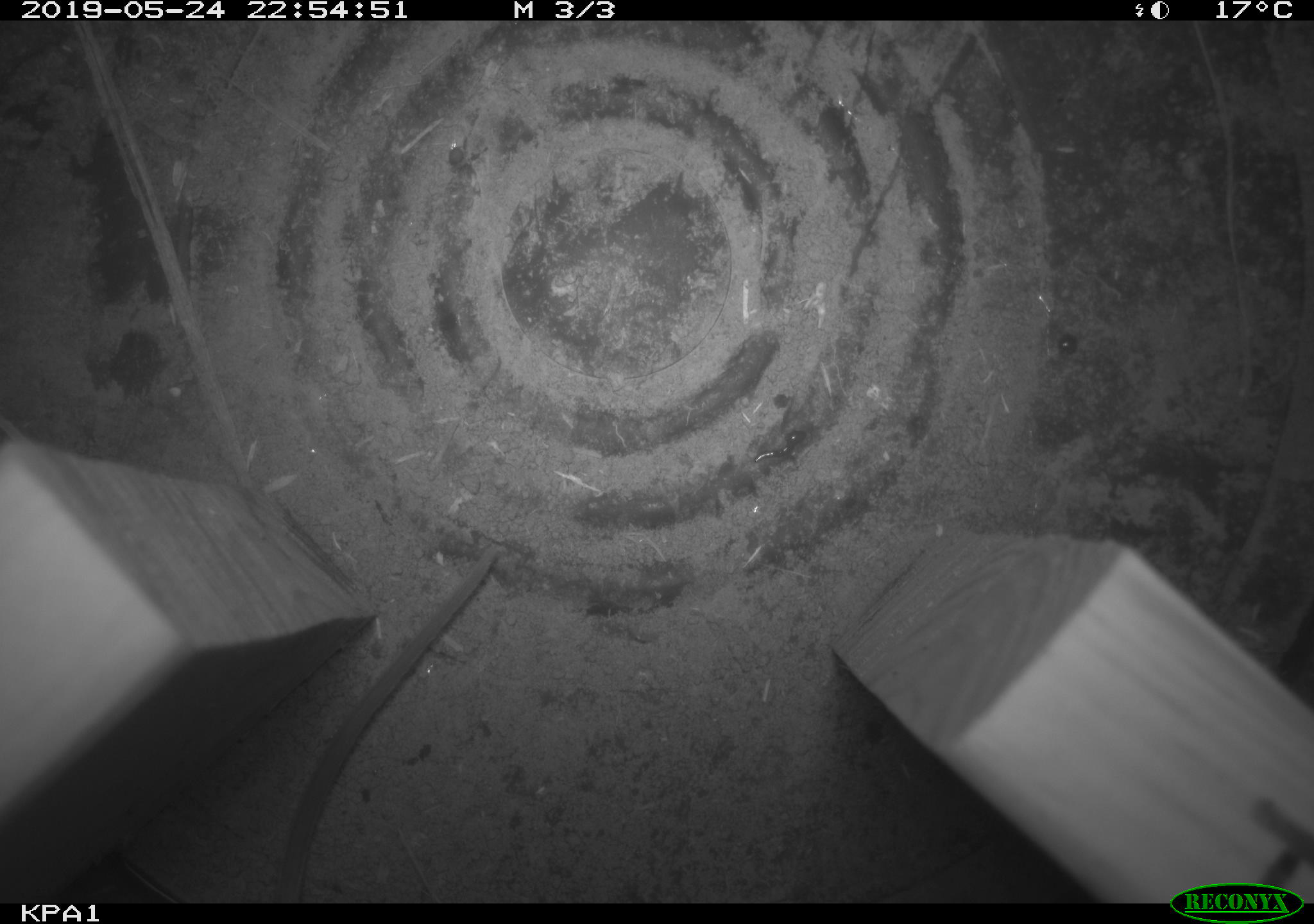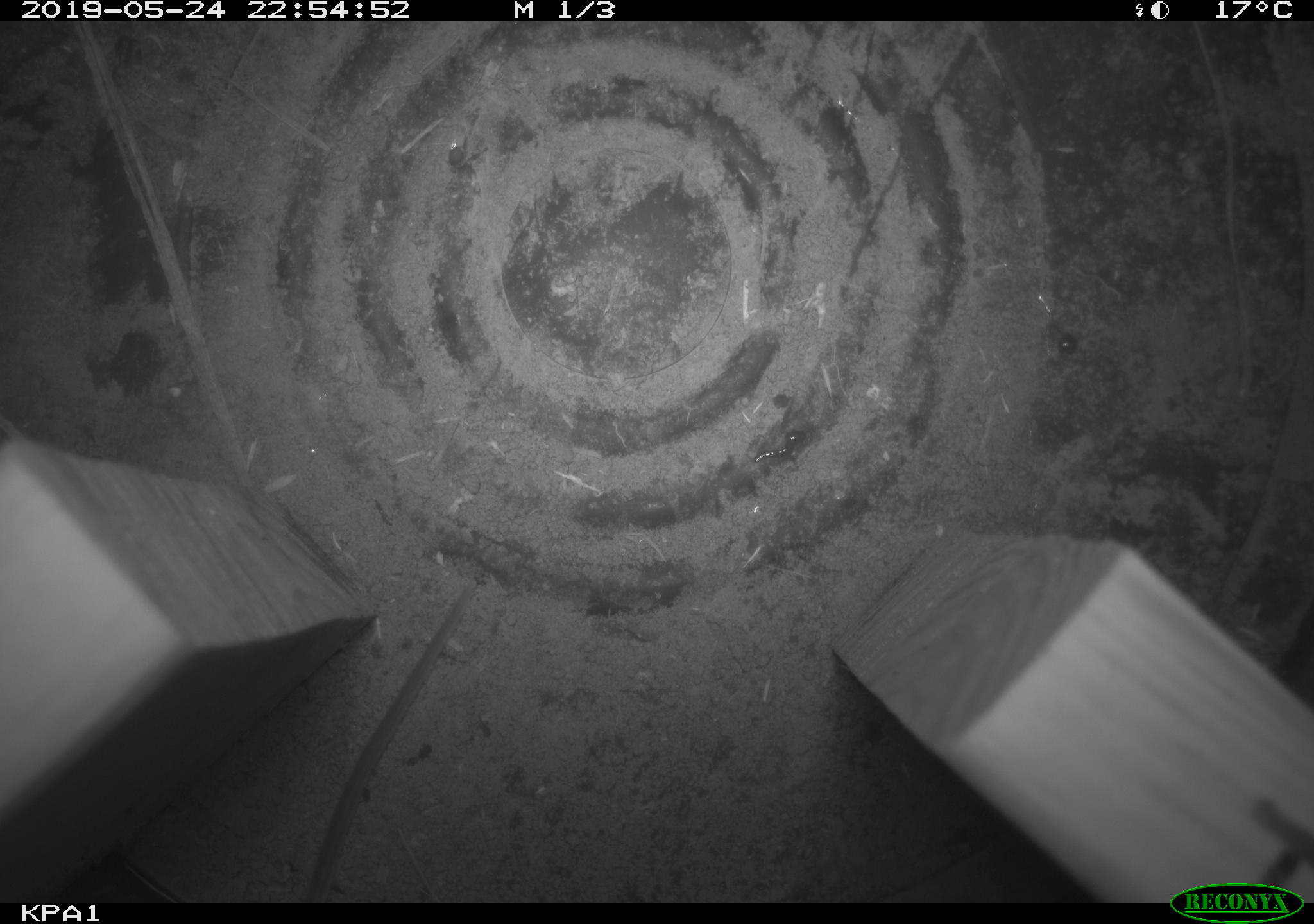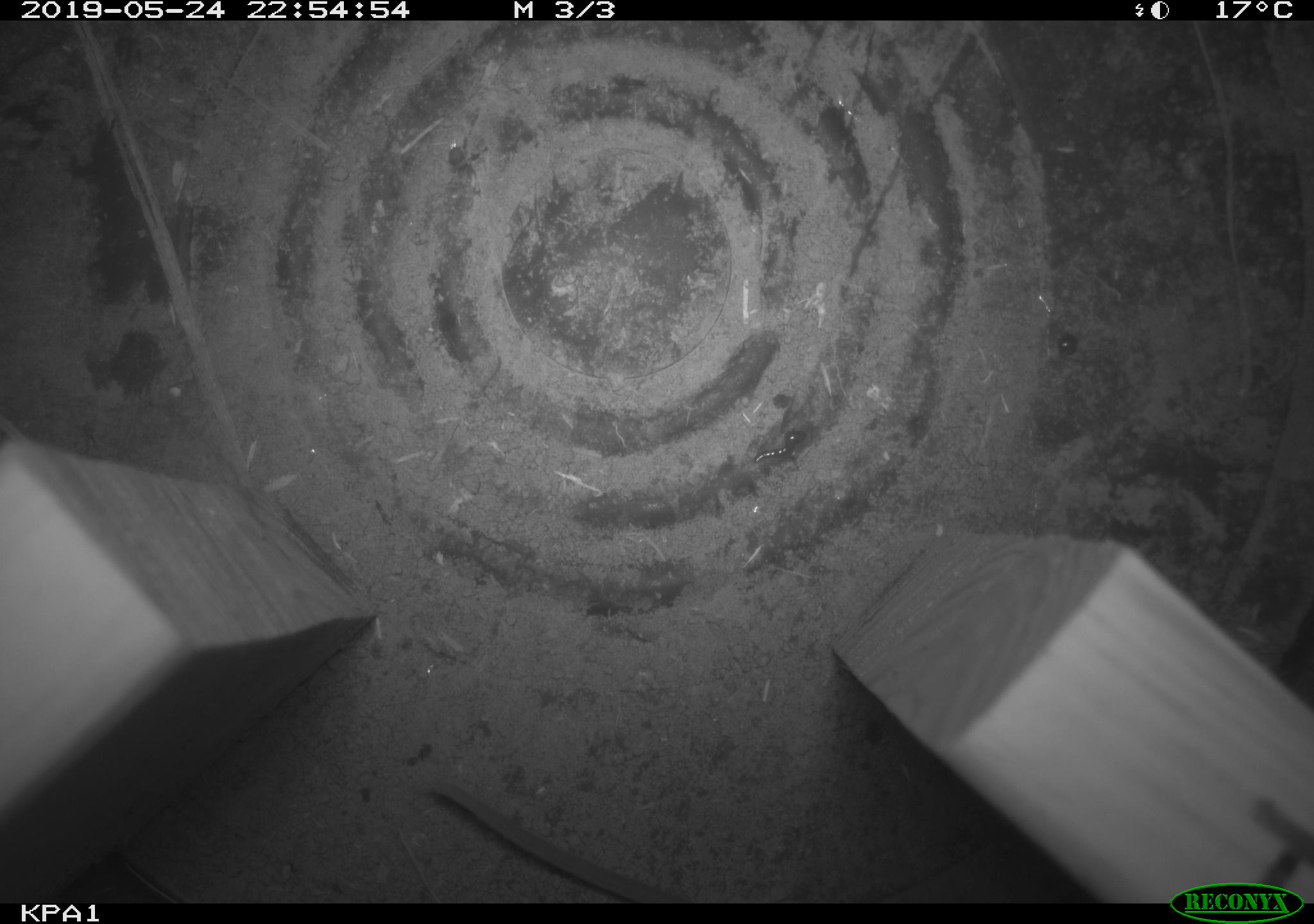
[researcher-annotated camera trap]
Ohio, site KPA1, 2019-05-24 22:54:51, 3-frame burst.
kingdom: Animalia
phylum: Chordata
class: Mammalia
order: Rodentia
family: Cricetidae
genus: Peromyscus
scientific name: Peromyscus leucopus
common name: white-footed mouse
White-footed mouse (Peromyscus leucopus).